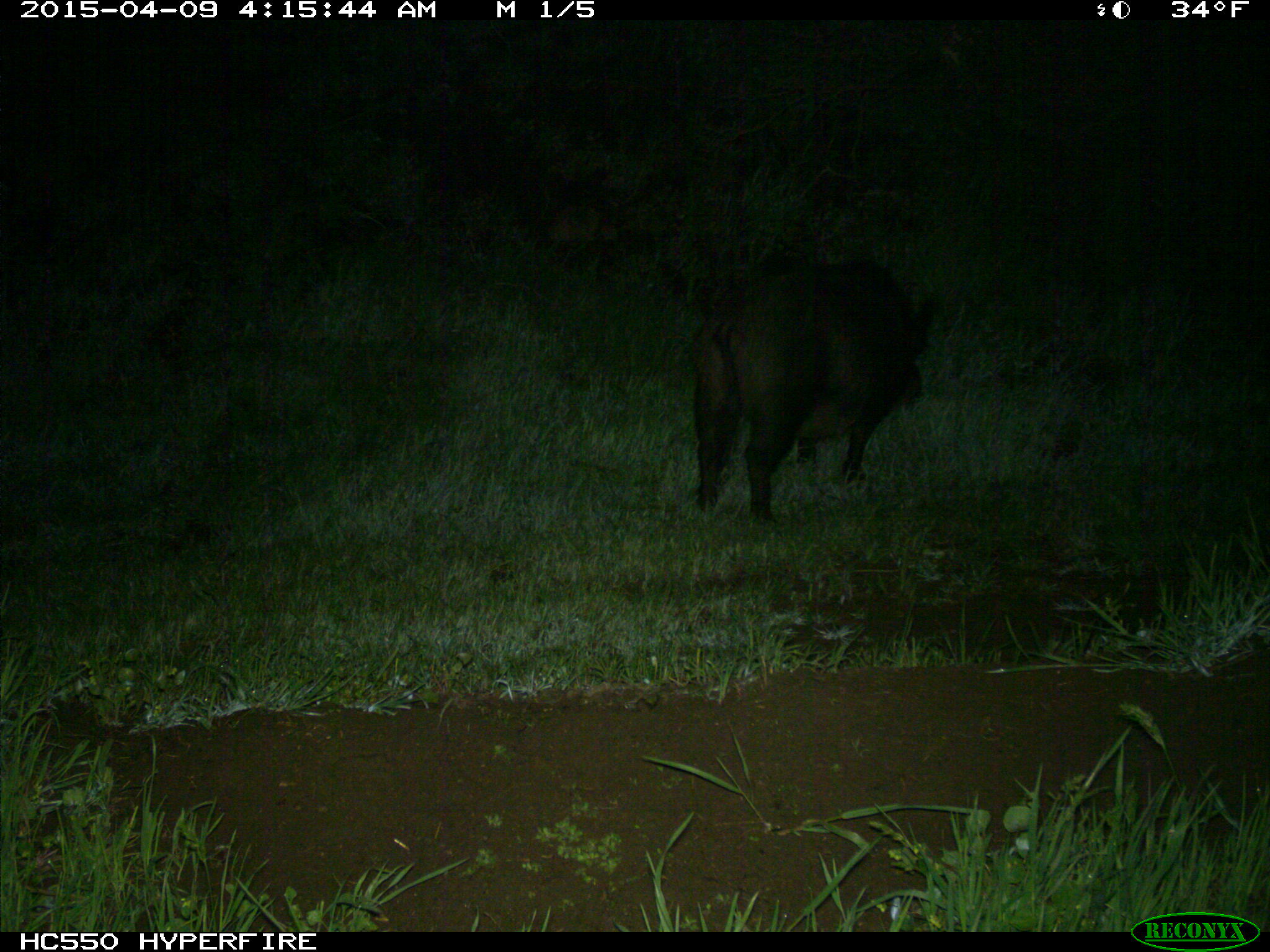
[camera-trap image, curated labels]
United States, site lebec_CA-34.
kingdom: Animalia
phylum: Chordata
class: Mammalia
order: Artiodactyla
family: Suidae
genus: Sus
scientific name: Sus scrofa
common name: wild boar